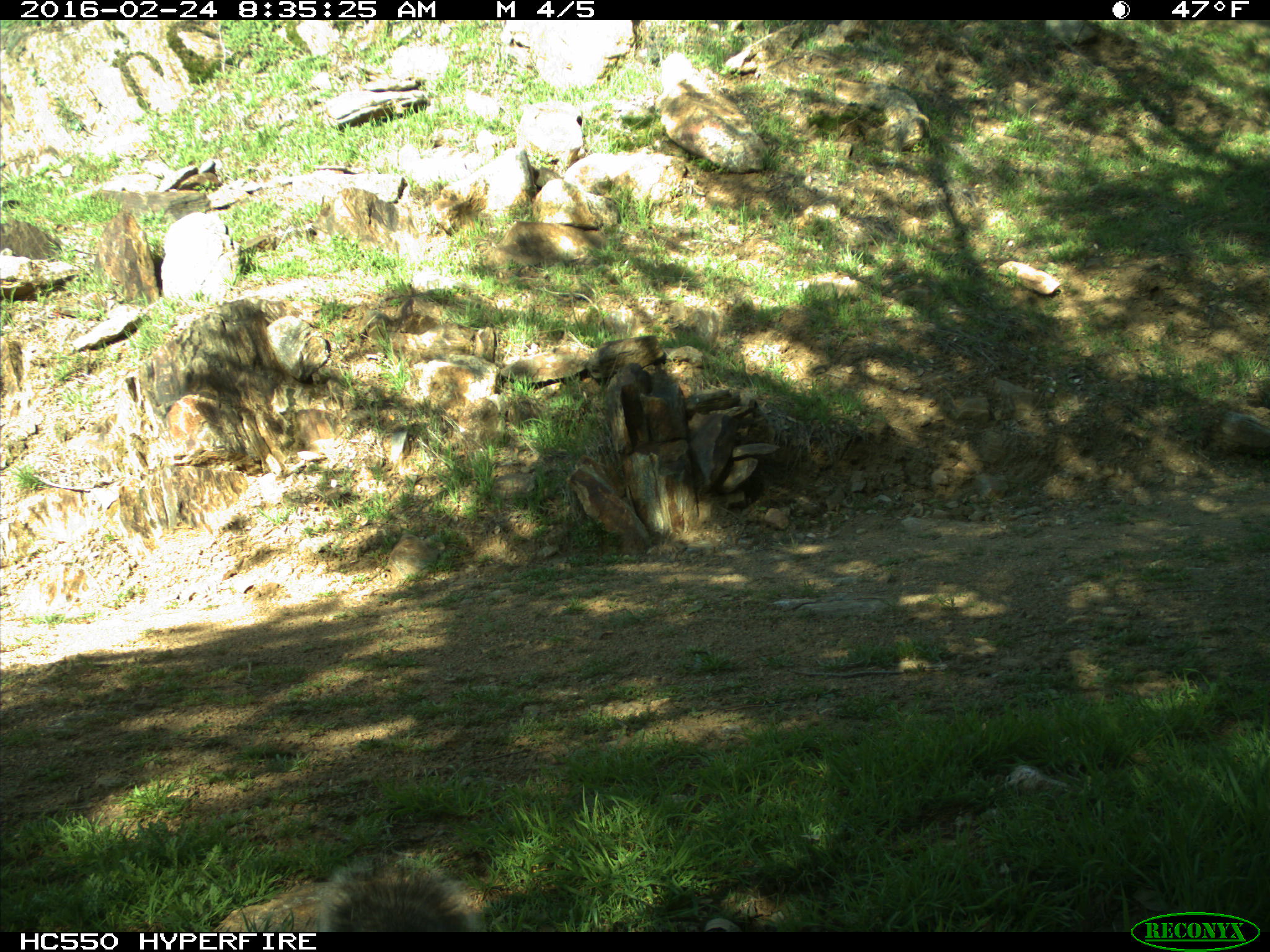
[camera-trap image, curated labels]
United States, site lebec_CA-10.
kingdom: Animalia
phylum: Chordata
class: Mammalia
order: Rodentia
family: Sciuridae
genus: Sciurus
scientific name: Sciurus carolinensis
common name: eastern gray squirrel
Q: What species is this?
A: Sciurus carolinensis (eastern gray squirrel).